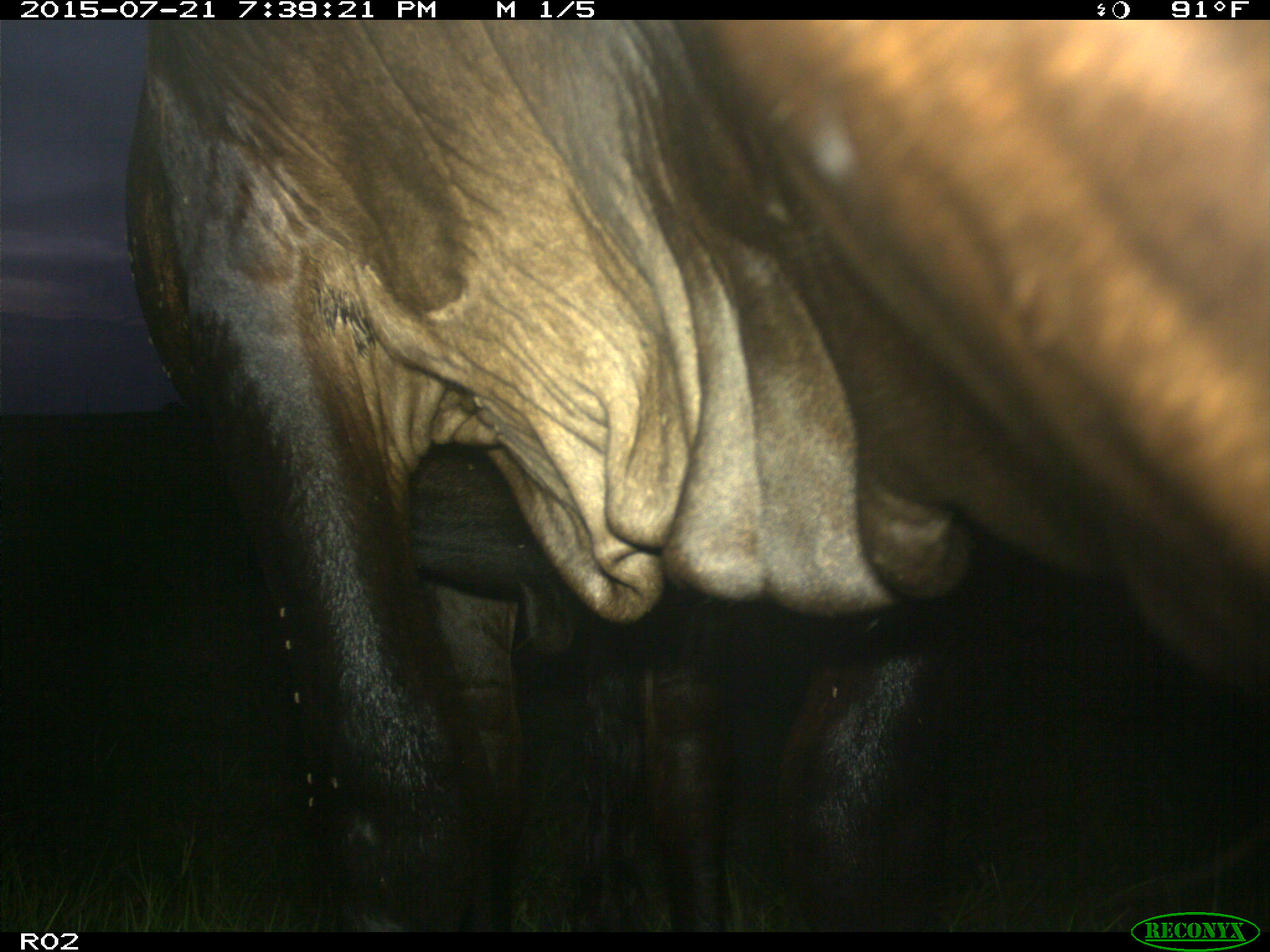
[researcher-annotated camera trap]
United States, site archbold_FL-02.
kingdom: Animalia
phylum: Chordata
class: Mammalia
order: Artiodactyla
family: Bovidae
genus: Bos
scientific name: Bos taurus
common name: domestic cow